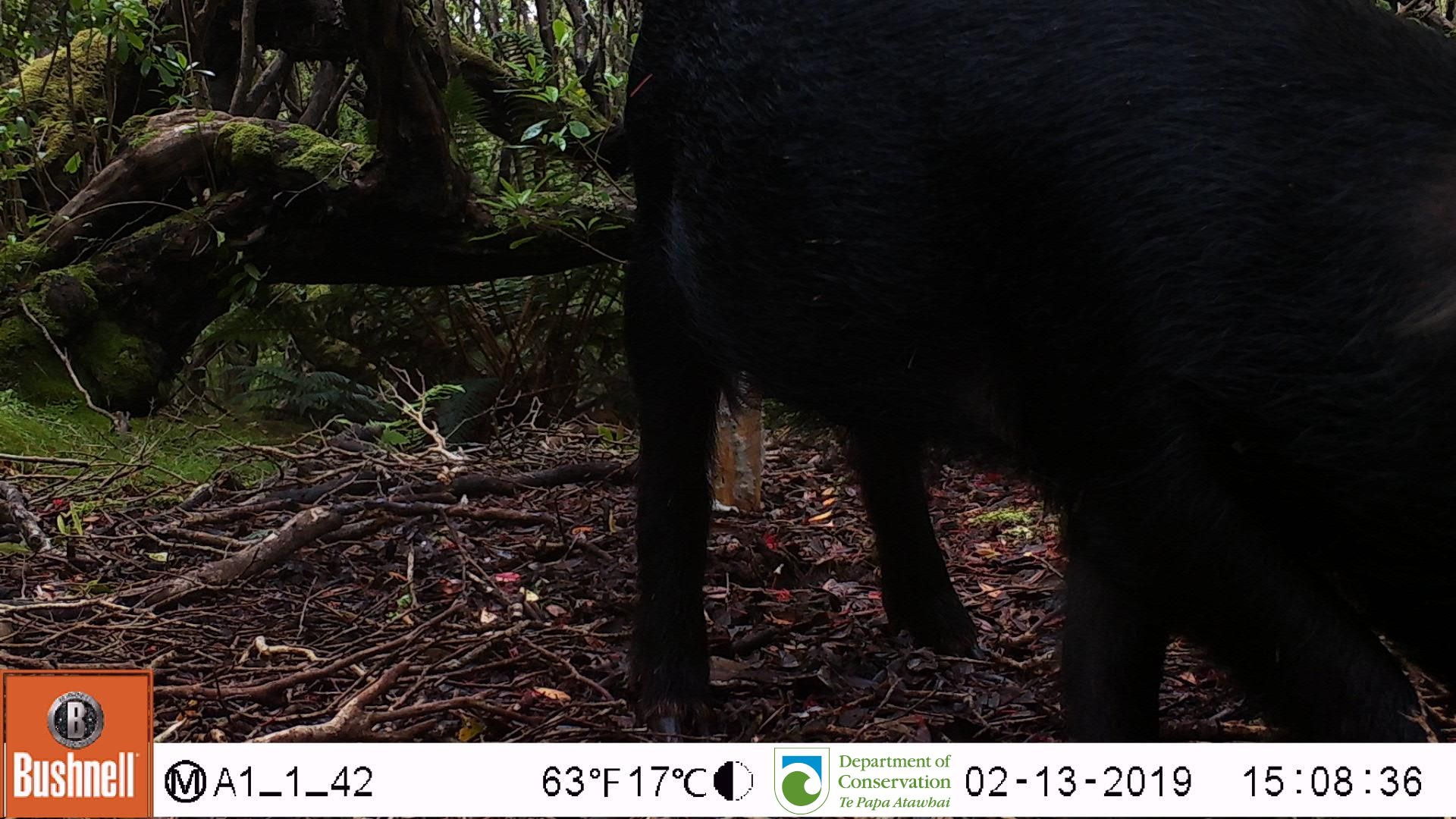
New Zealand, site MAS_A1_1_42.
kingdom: Animalia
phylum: Chordata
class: Mammalia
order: Artiodactyla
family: Suidae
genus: Sus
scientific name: Sus scrofa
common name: pig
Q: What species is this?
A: Pig (Sus scrofa).